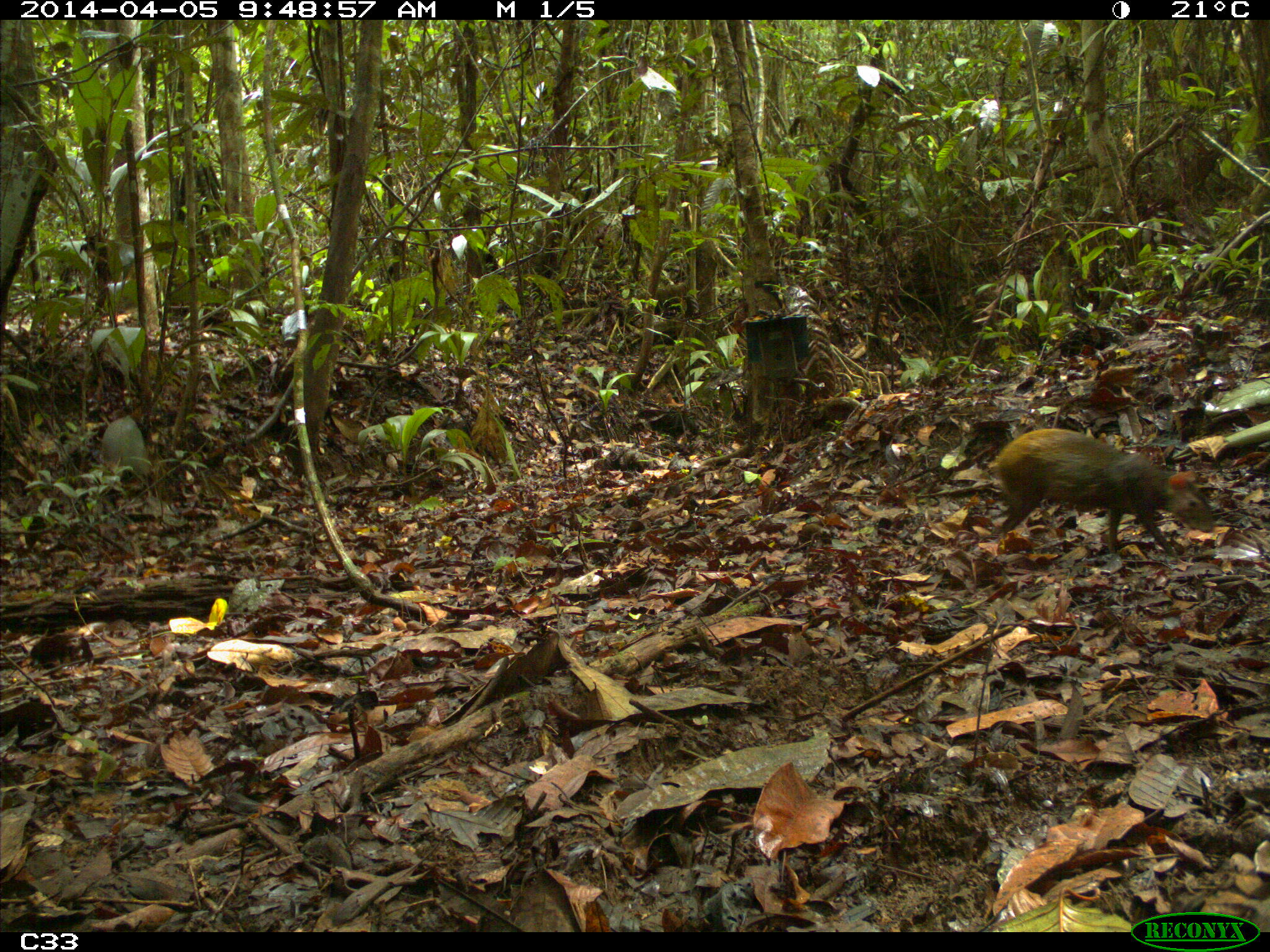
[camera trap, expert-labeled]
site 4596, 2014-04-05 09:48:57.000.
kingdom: Animalia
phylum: Chordata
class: Mammalia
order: Rodentia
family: Dasyproctidae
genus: Dasyprocta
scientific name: Dasyprocta leporina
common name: red-rumped agouti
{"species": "Dasyprocta leporina (red-rumped agouti)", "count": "1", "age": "adult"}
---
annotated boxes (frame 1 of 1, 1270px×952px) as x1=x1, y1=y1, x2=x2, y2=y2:
dasyprocta leporina: x1=987, y1=426, x2=1215, y2=559